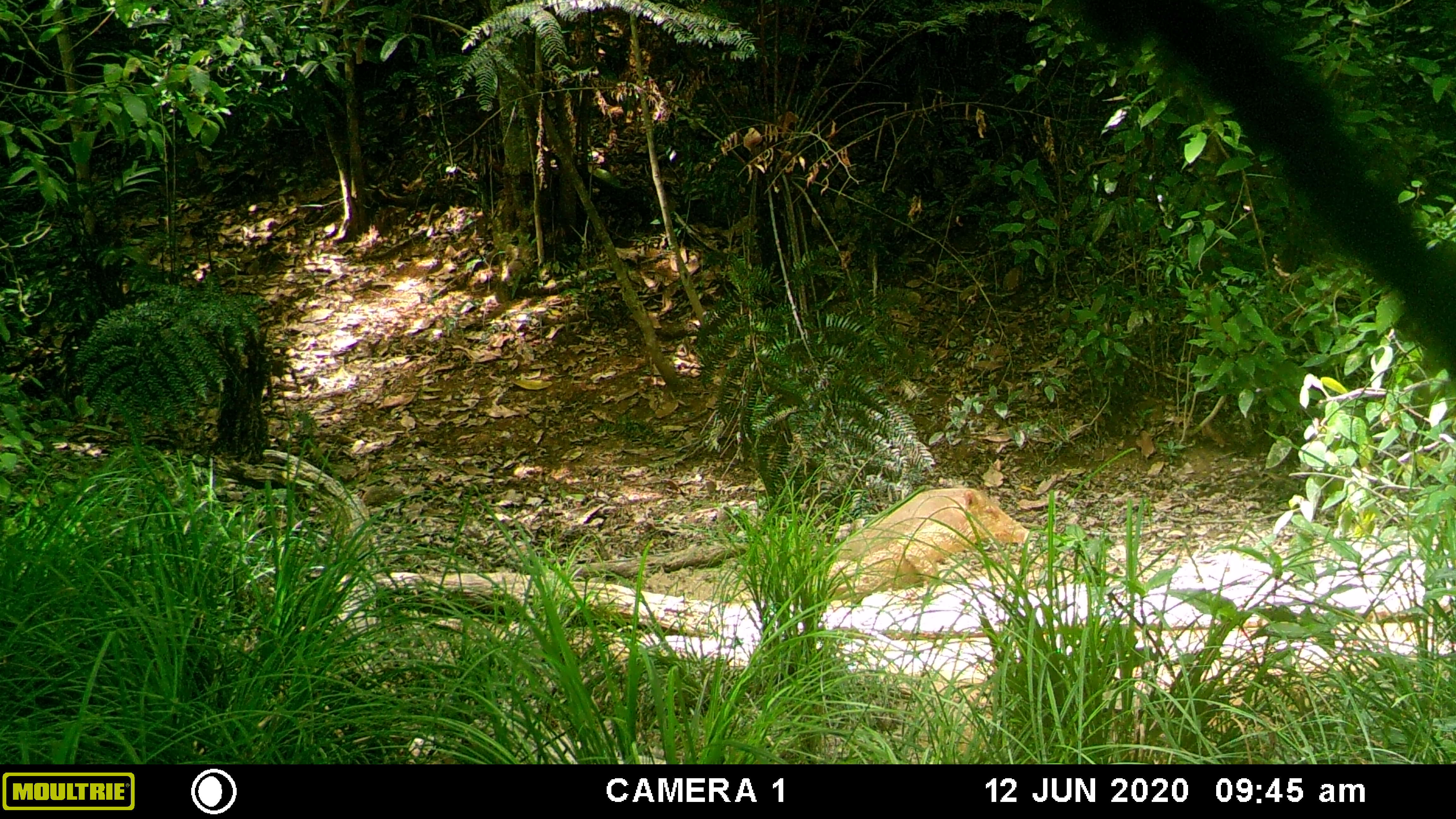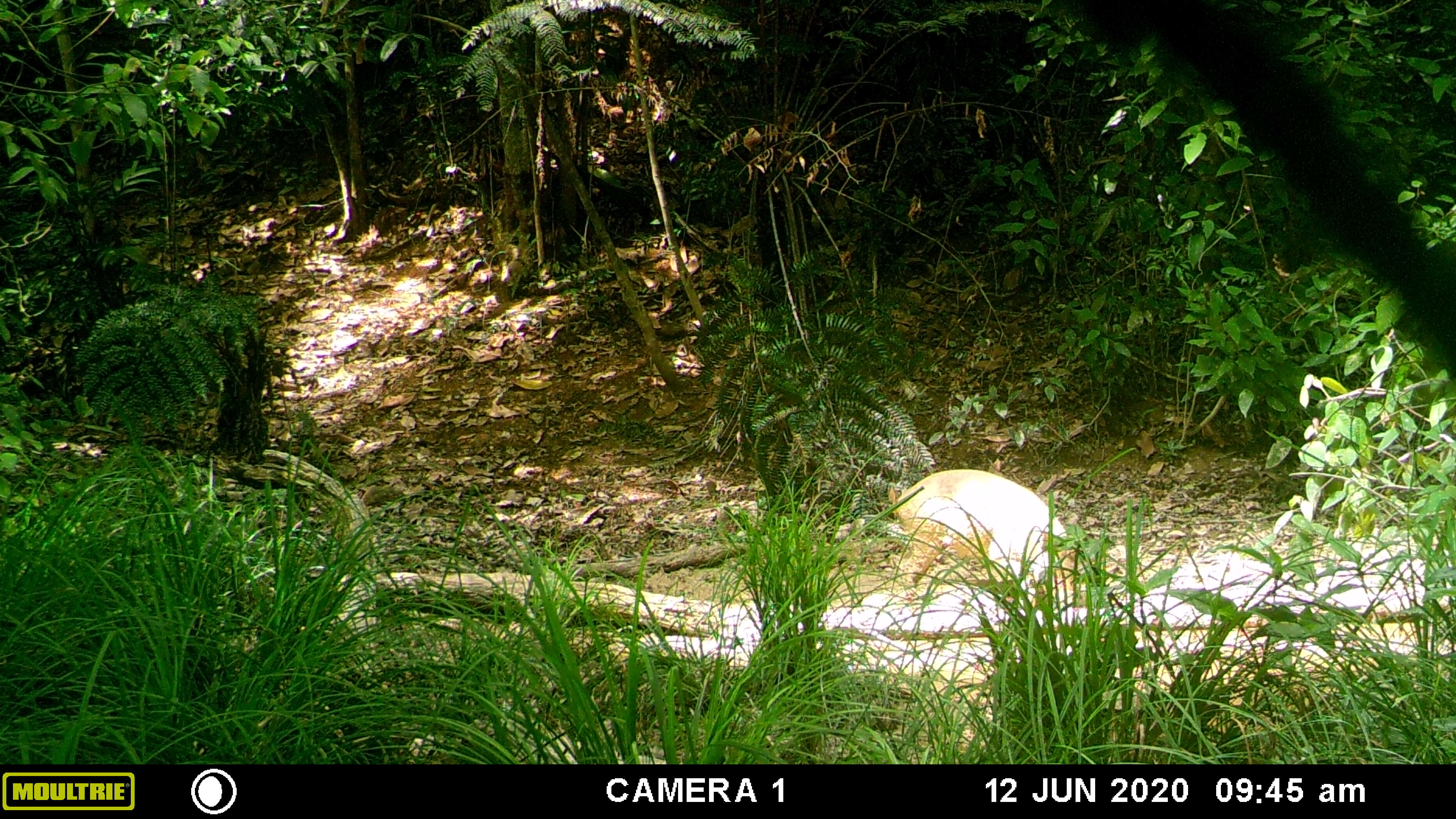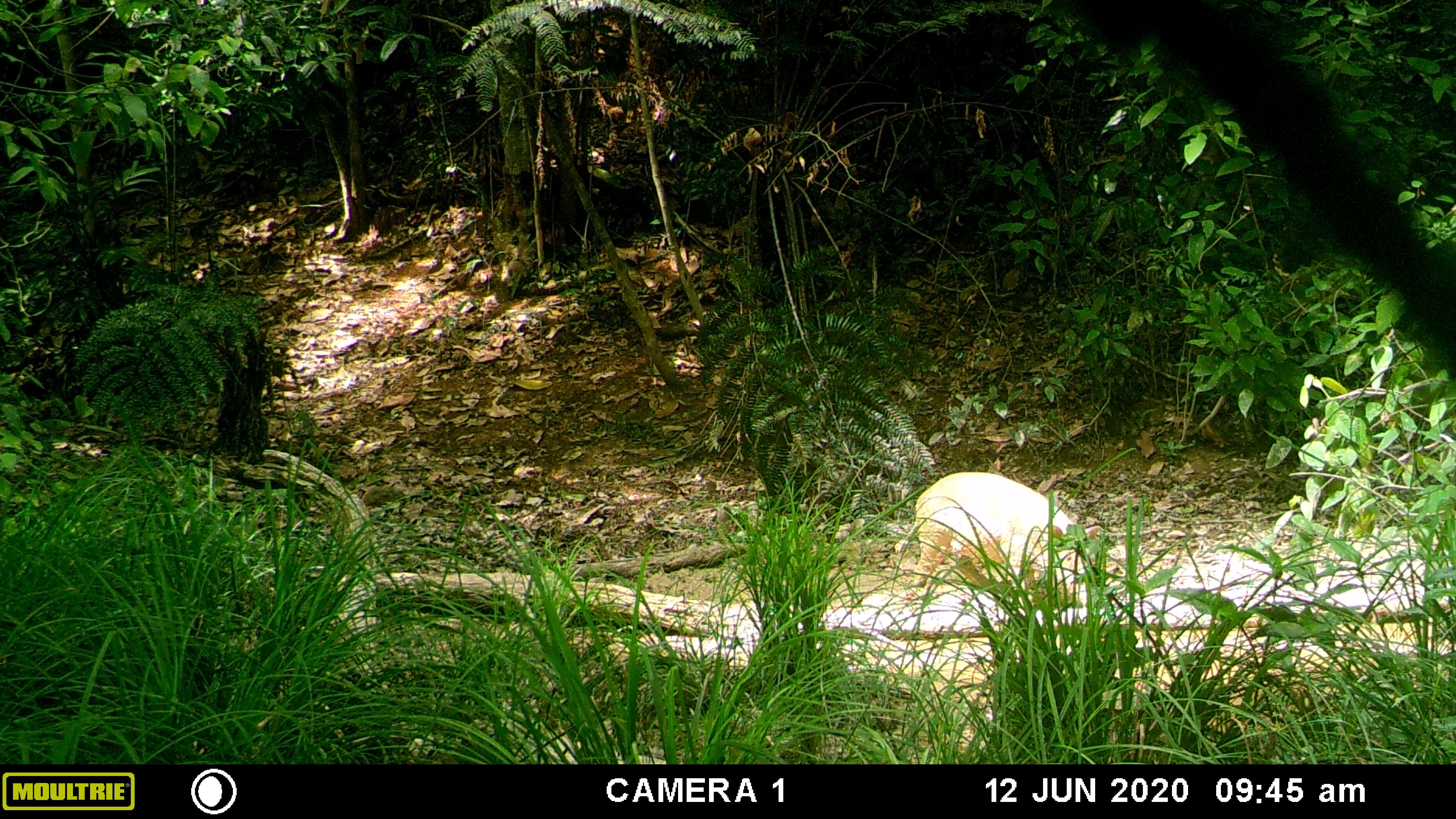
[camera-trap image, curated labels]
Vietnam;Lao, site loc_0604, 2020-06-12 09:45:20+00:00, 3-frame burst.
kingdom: Animalia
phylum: Chordata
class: Mammalia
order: Artiodactyla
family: Suidae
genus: Sus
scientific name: Sus scrofa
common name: eurasian wild pig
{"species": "eurasian wild pig (Sus scrofa)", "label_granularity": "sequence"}